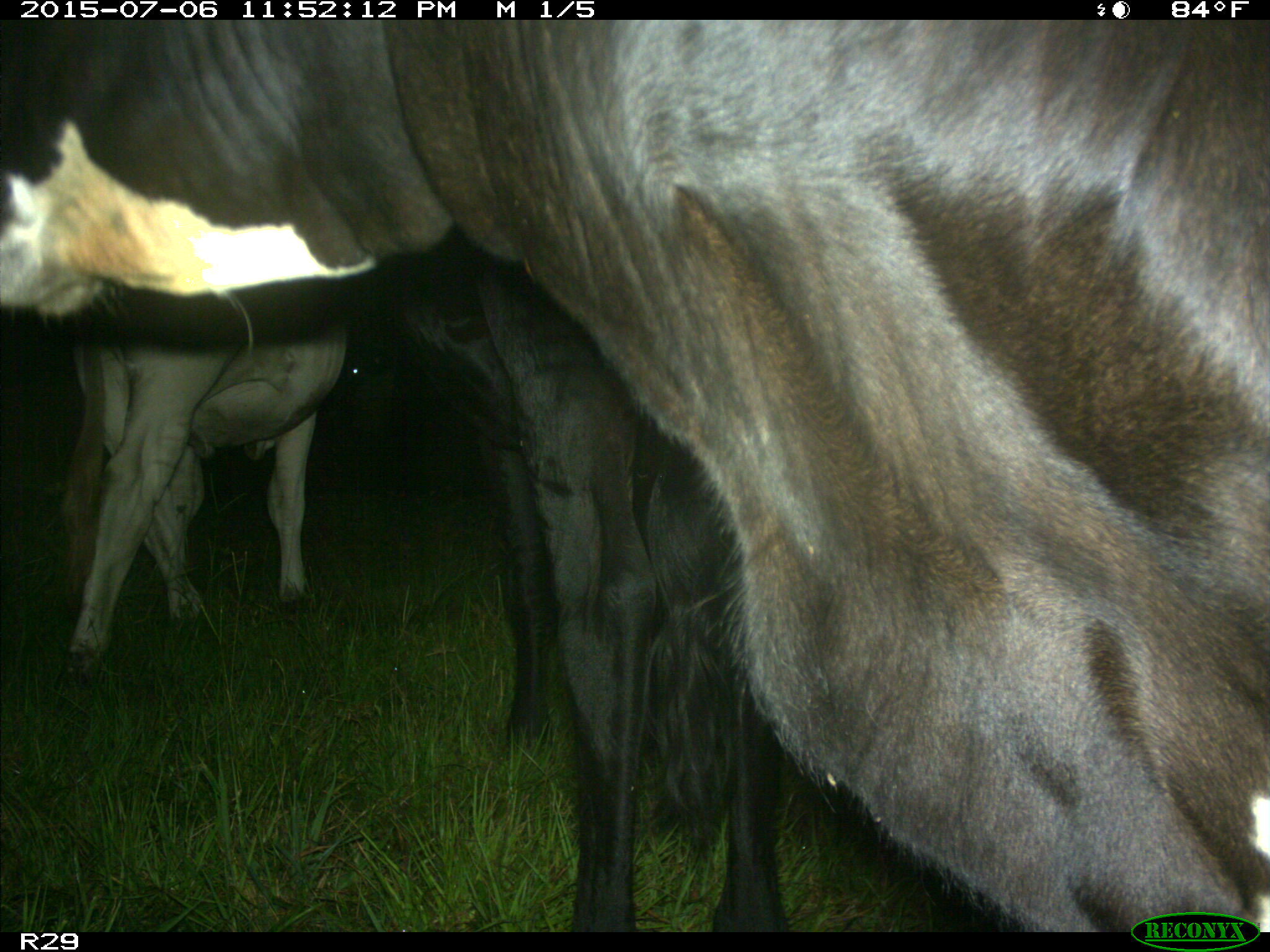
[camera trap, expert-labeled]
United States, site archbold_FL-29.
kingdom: Animalia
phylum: Chordata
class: Mammalia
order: Artiodactyla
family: Bovidae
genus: Bos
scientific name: Bos taurus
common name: domestic cow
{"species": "Bos taurus (domestic cow)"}